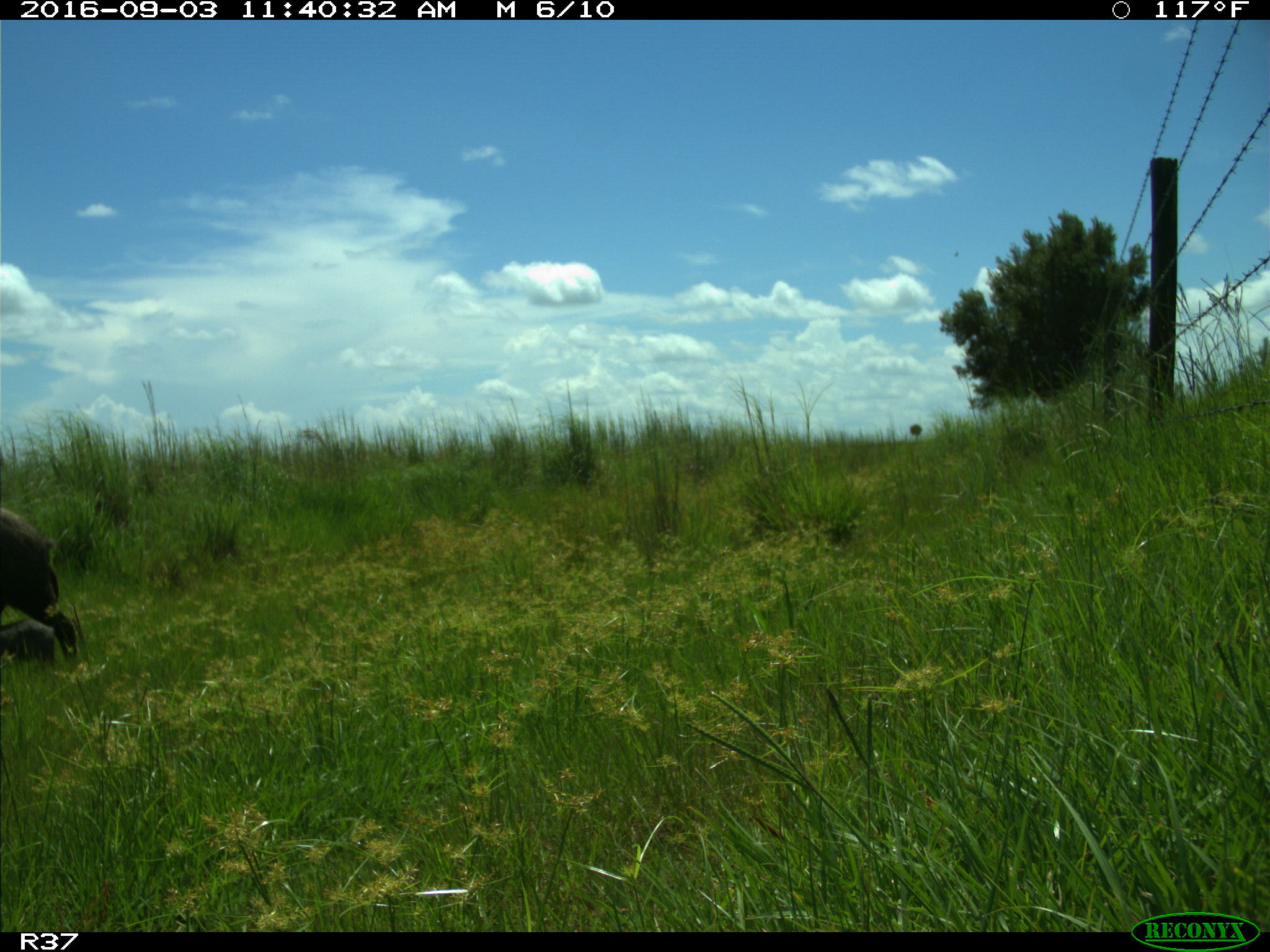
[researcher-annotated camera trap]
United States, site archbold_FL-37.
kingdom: Animalia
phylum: Chordata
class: Mammalia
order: Artiodactyla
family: Suidae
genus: Sus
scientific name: Sus scrofa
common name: wild boar